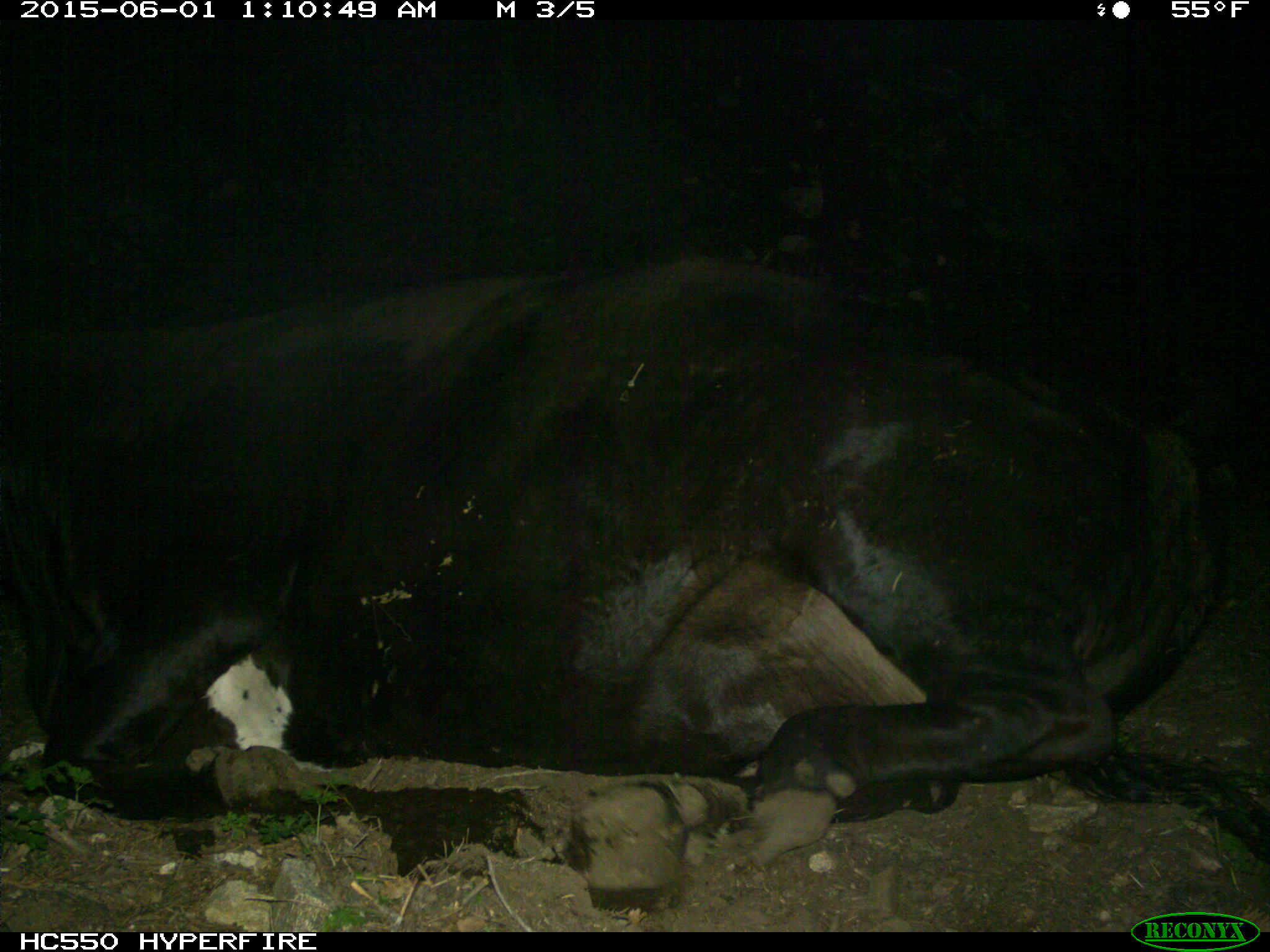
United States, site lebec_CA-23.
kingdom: Animalia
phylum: Chordata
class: Mammalia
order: Artiodactyla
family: Bovidae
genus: Bos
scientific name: Bos taurus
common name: domestic cow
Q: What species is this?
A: Bos taurus (domestic cow).